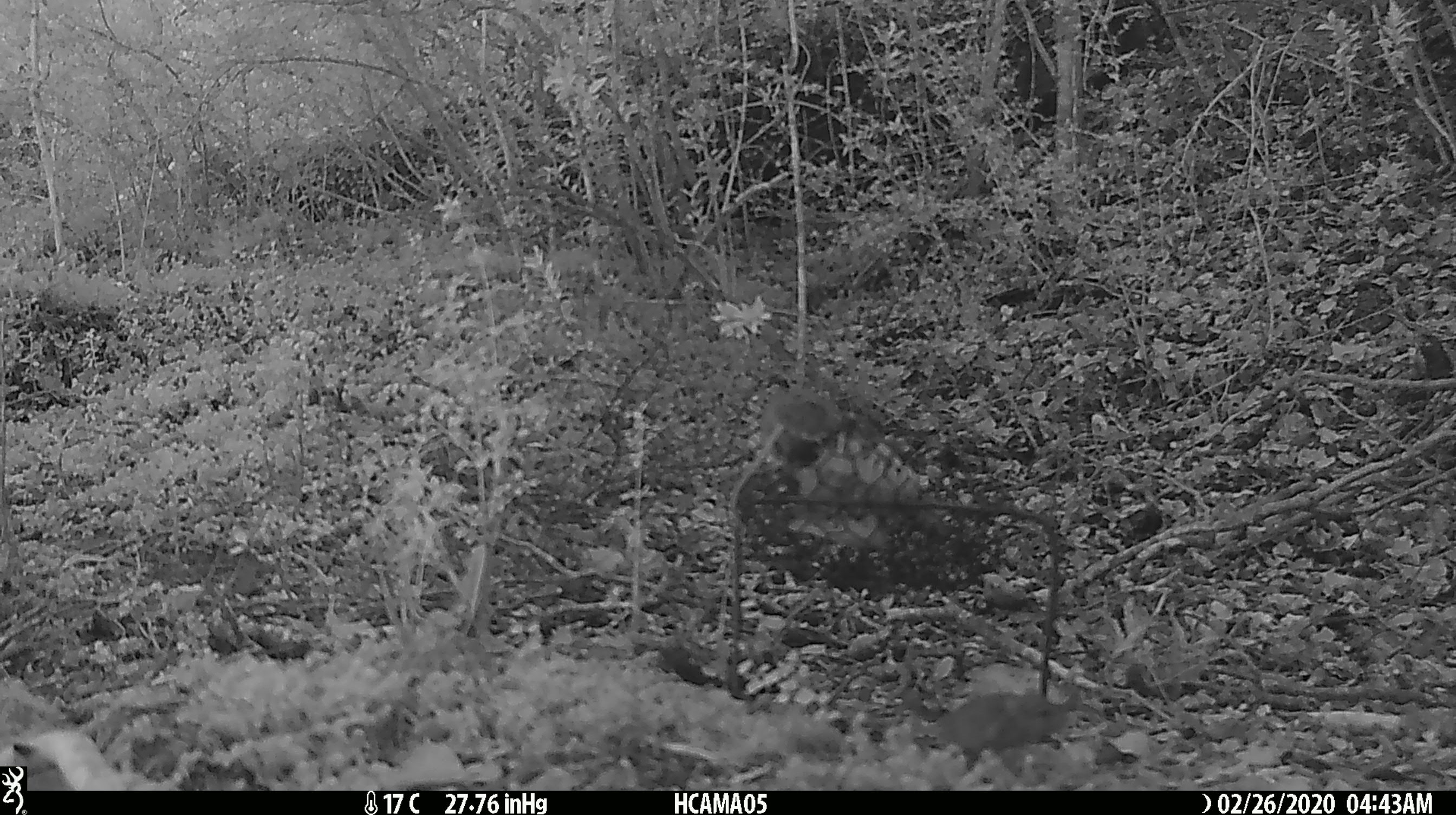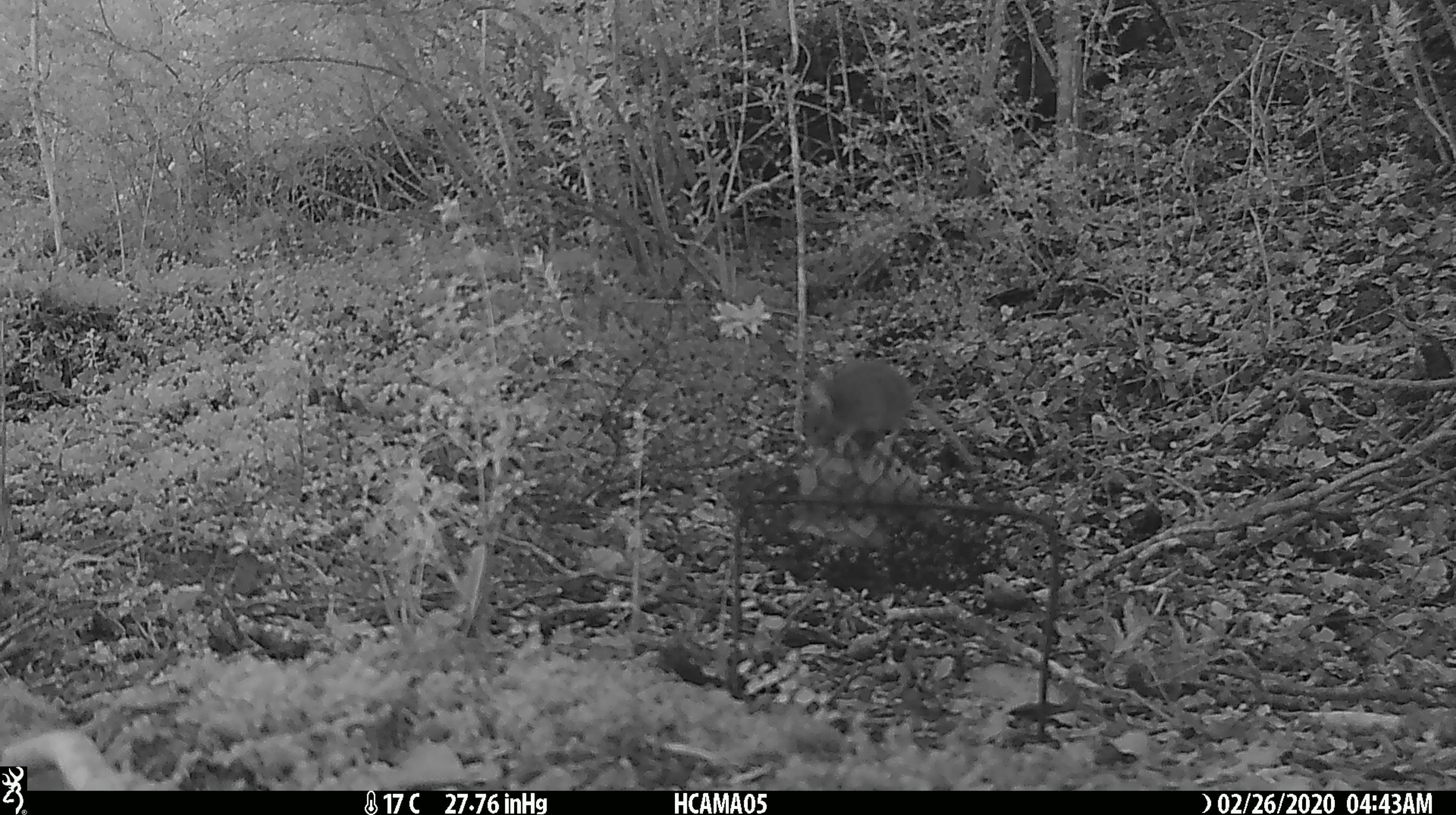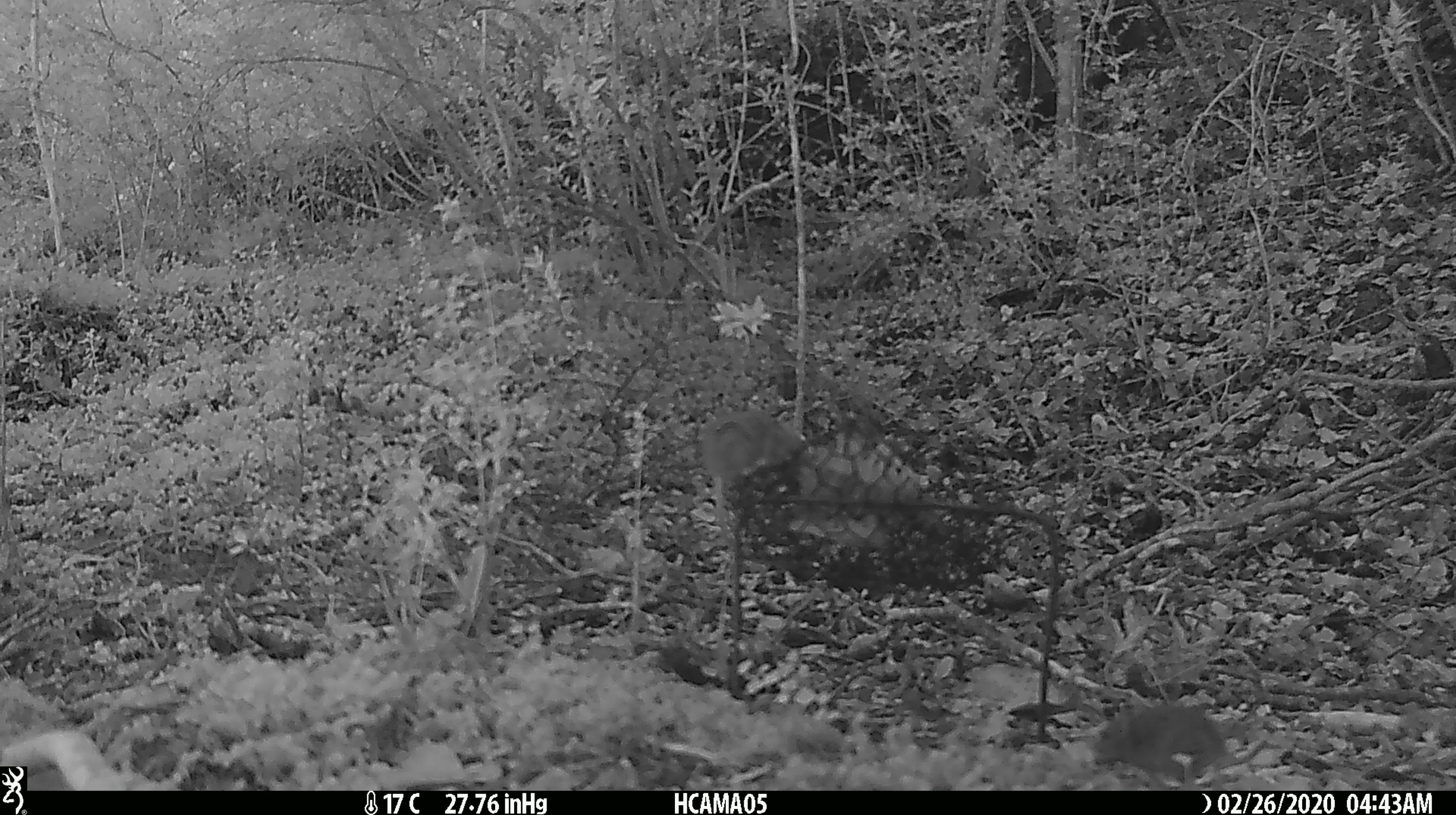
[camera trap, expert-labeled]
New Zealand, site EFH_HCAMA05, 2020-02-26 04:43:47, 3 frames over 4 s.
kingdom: Animalia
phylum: Chordata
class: Mammalia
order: Rodentia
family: Muridae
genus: Mus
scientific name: Mus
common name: mouse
Mouse (Mus).